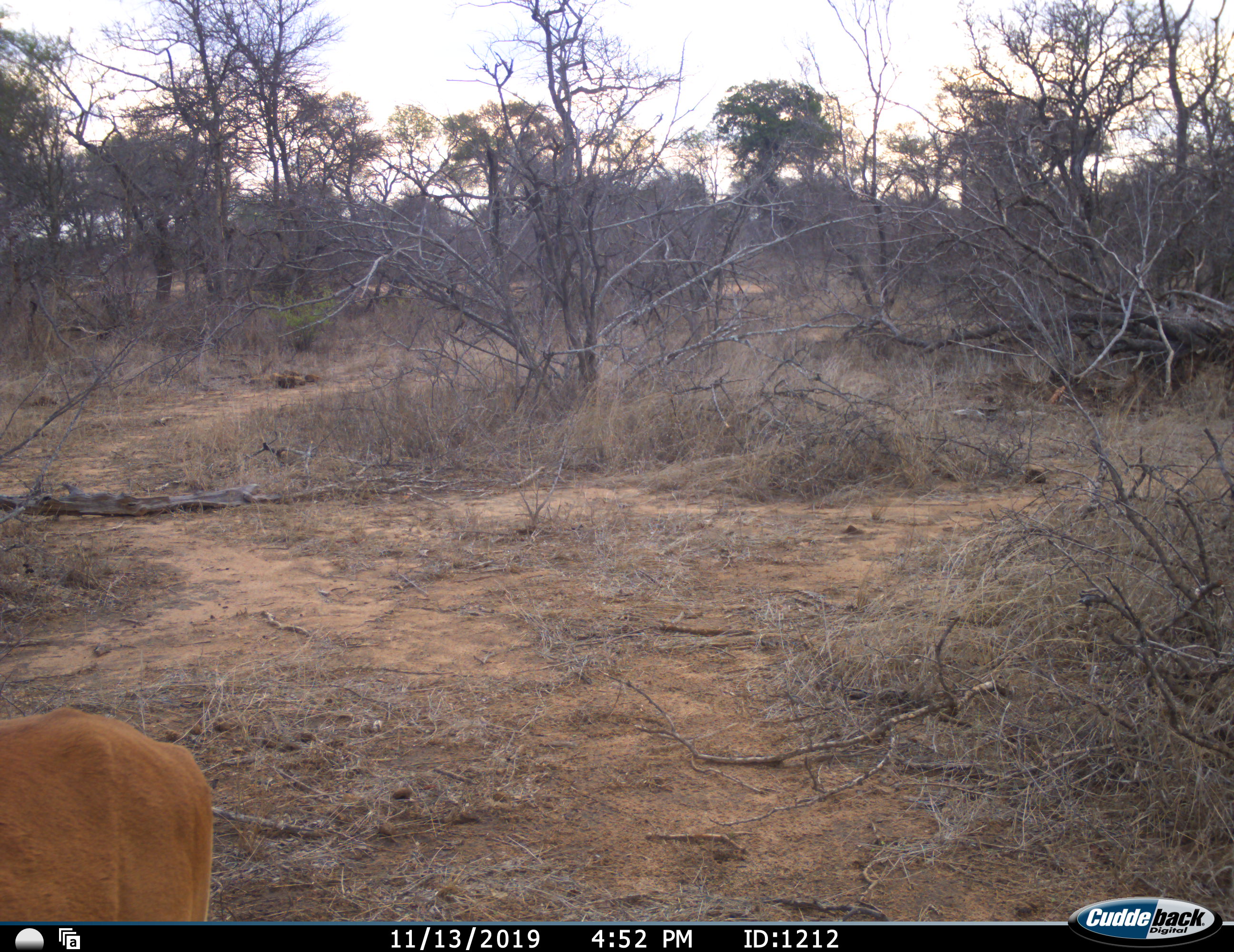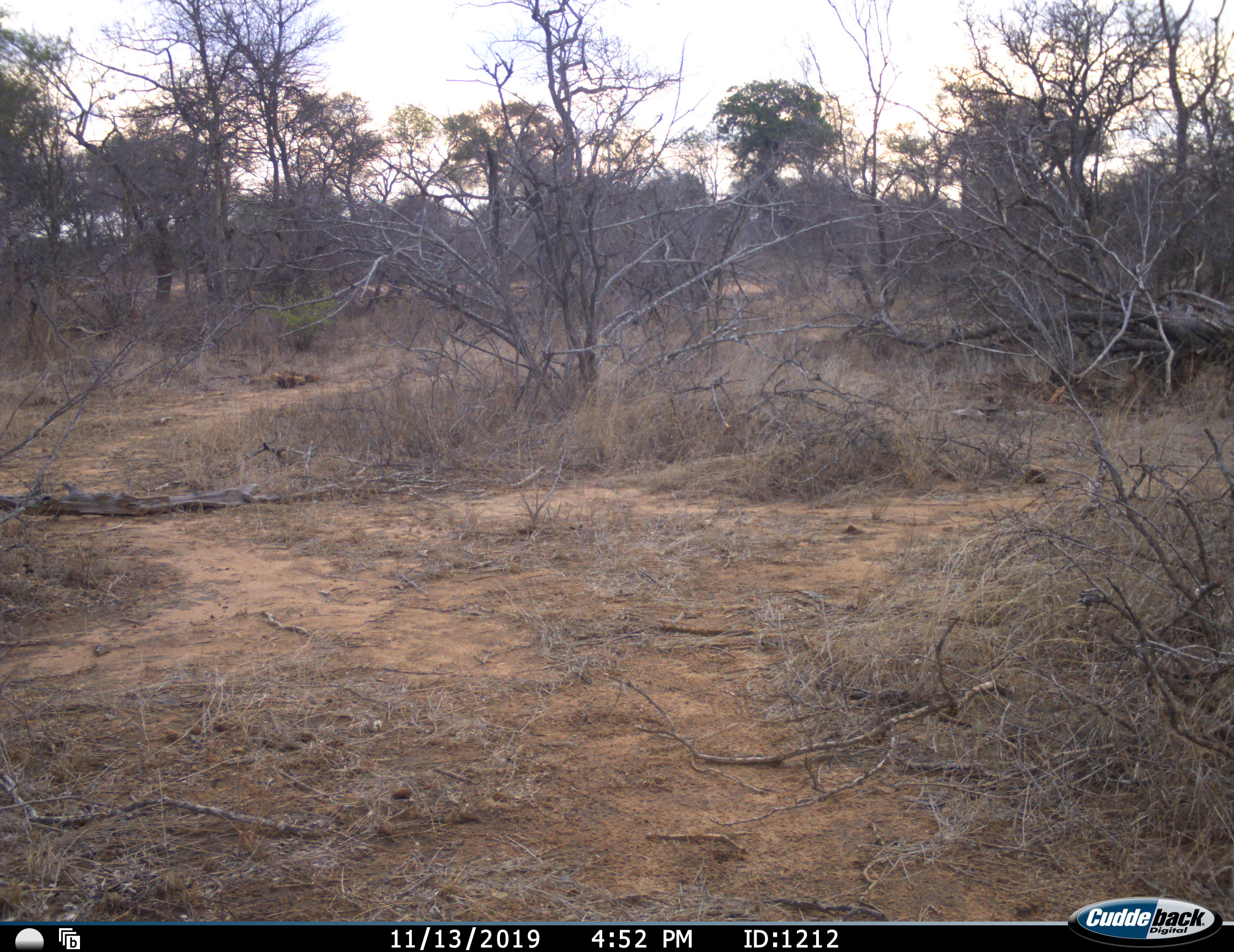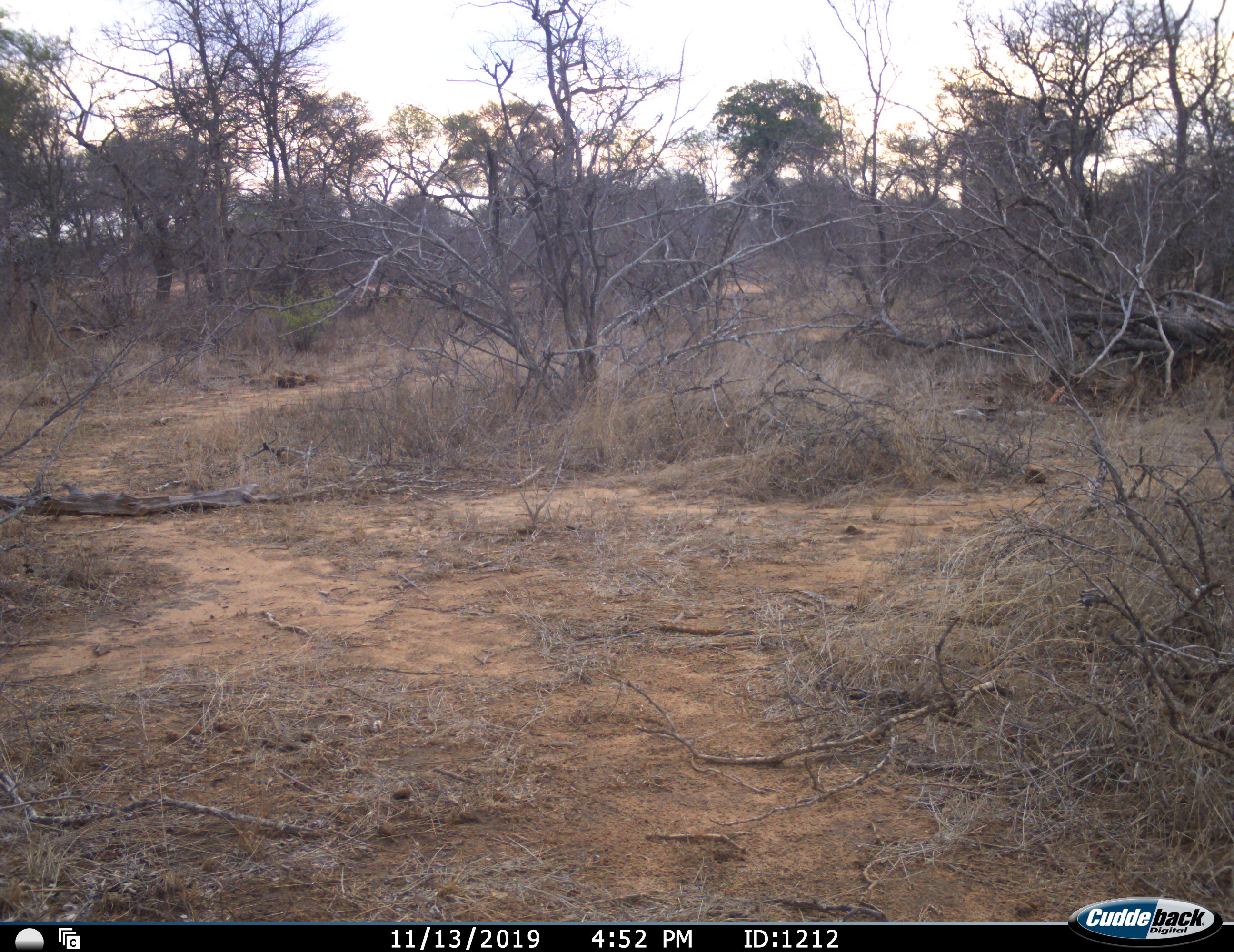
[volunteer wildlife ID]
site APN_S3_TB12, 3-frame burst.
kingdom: Animalia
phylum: Chordata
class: Mammalia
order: Artiodactyla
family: Bovidae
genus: Aepyceros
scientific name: Aepyceros melampus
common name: impala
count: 1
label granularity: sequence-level